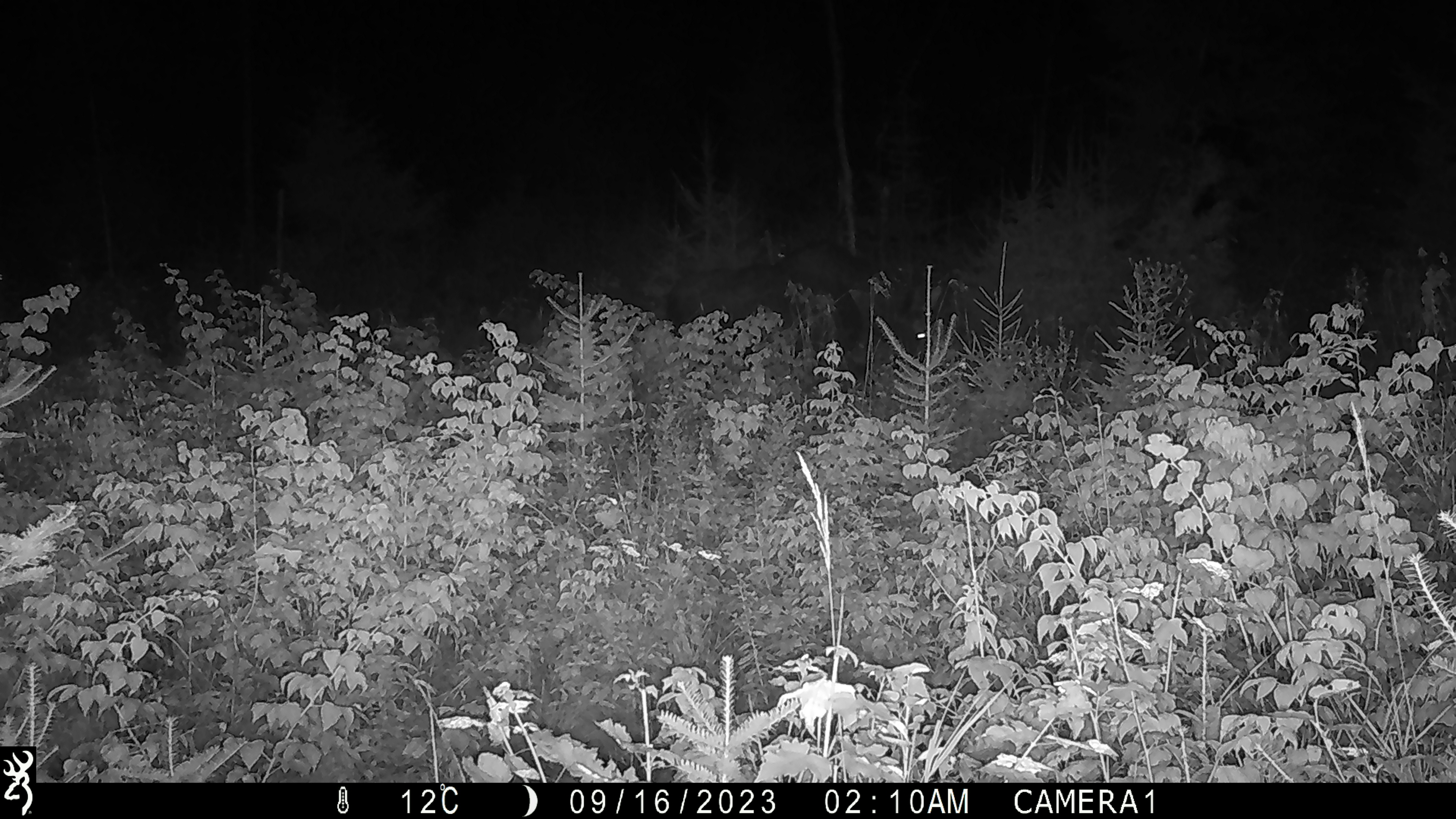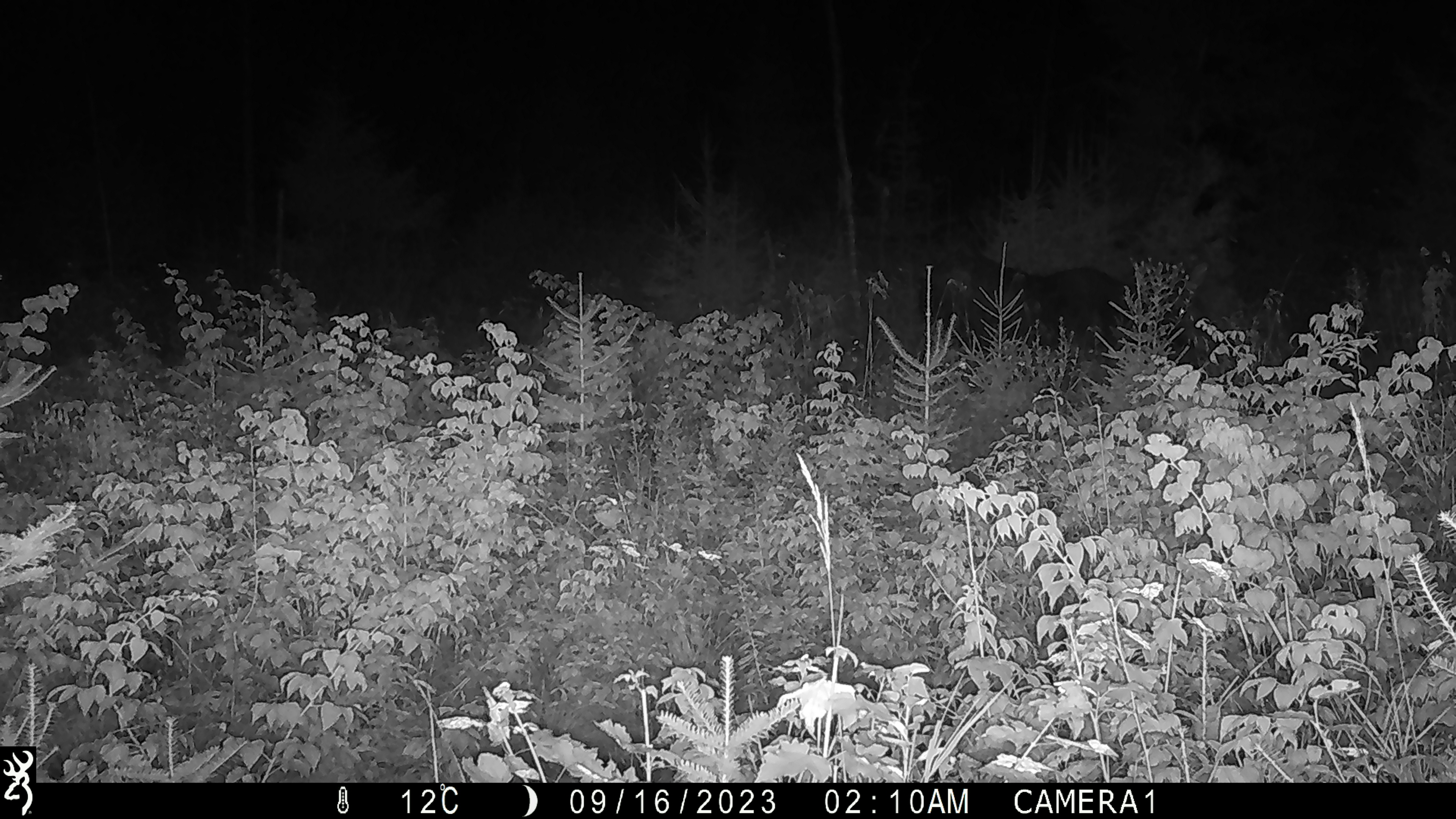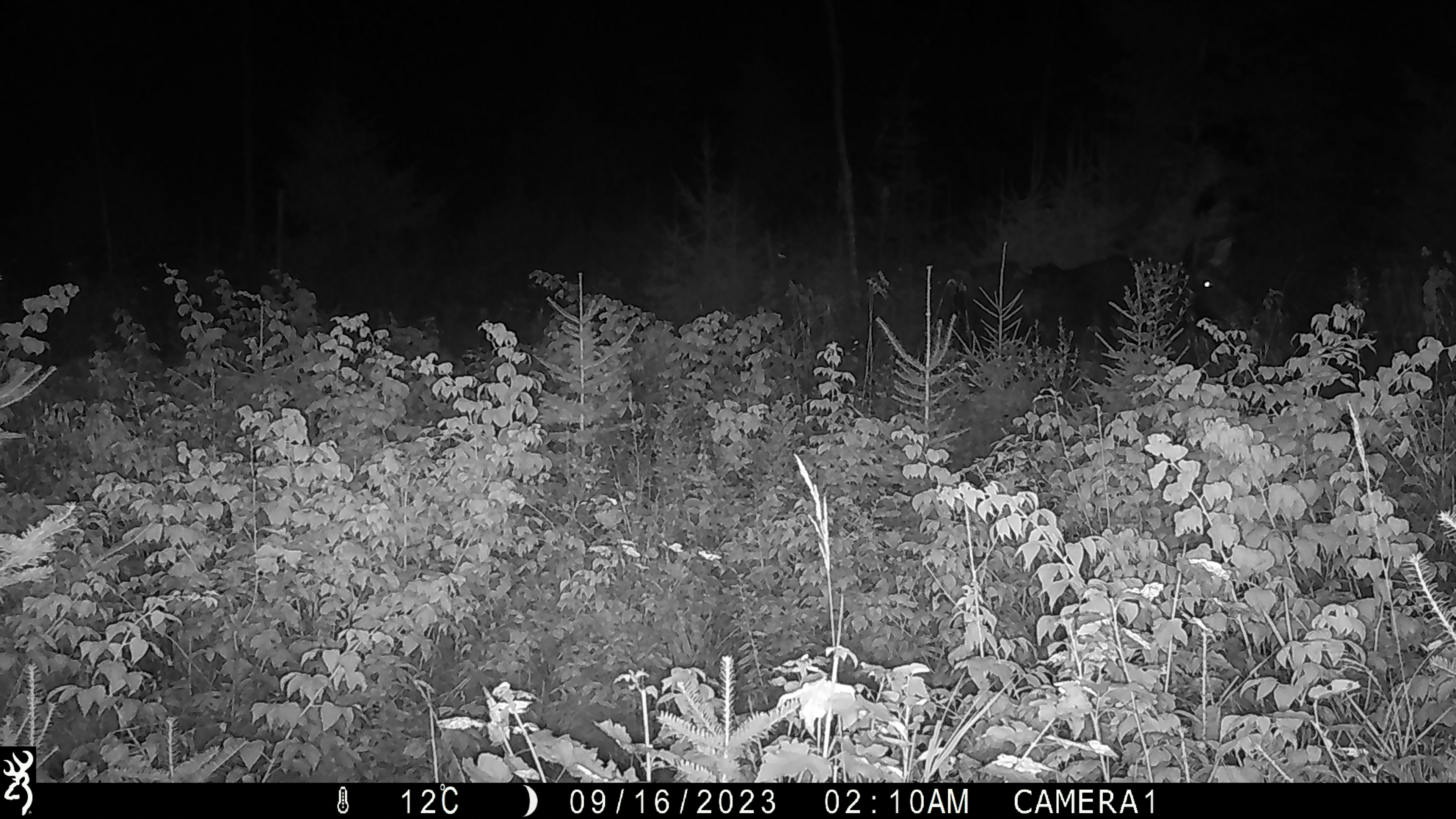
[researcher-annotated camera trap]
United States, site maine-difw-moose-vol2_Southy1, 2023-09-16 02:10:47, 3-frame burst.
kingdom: Animalia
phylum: Chordata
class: Mammalia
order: Artiodactyla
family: Cervidae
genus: Alces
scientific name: Alces alces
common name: moose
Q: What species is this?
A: Moose (Alces alces).